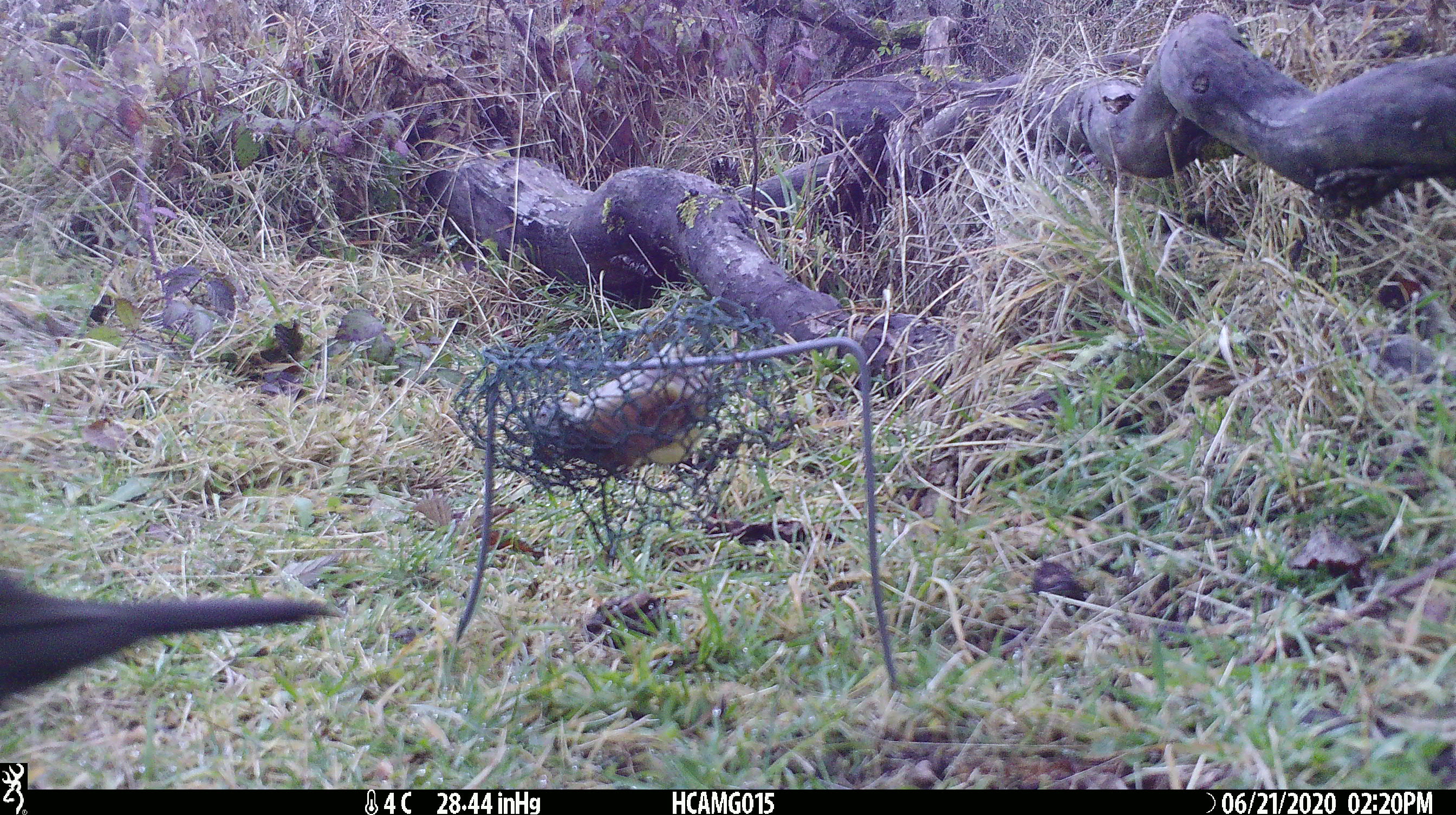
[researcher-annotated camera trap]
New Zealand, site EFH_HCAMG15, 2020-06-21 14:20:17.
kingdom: Animalia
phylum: Chordata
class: Aves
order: Passeriformes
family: Turdidae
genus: Turdus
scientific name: Turdus merula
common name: eurasian blackbird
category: blackbird